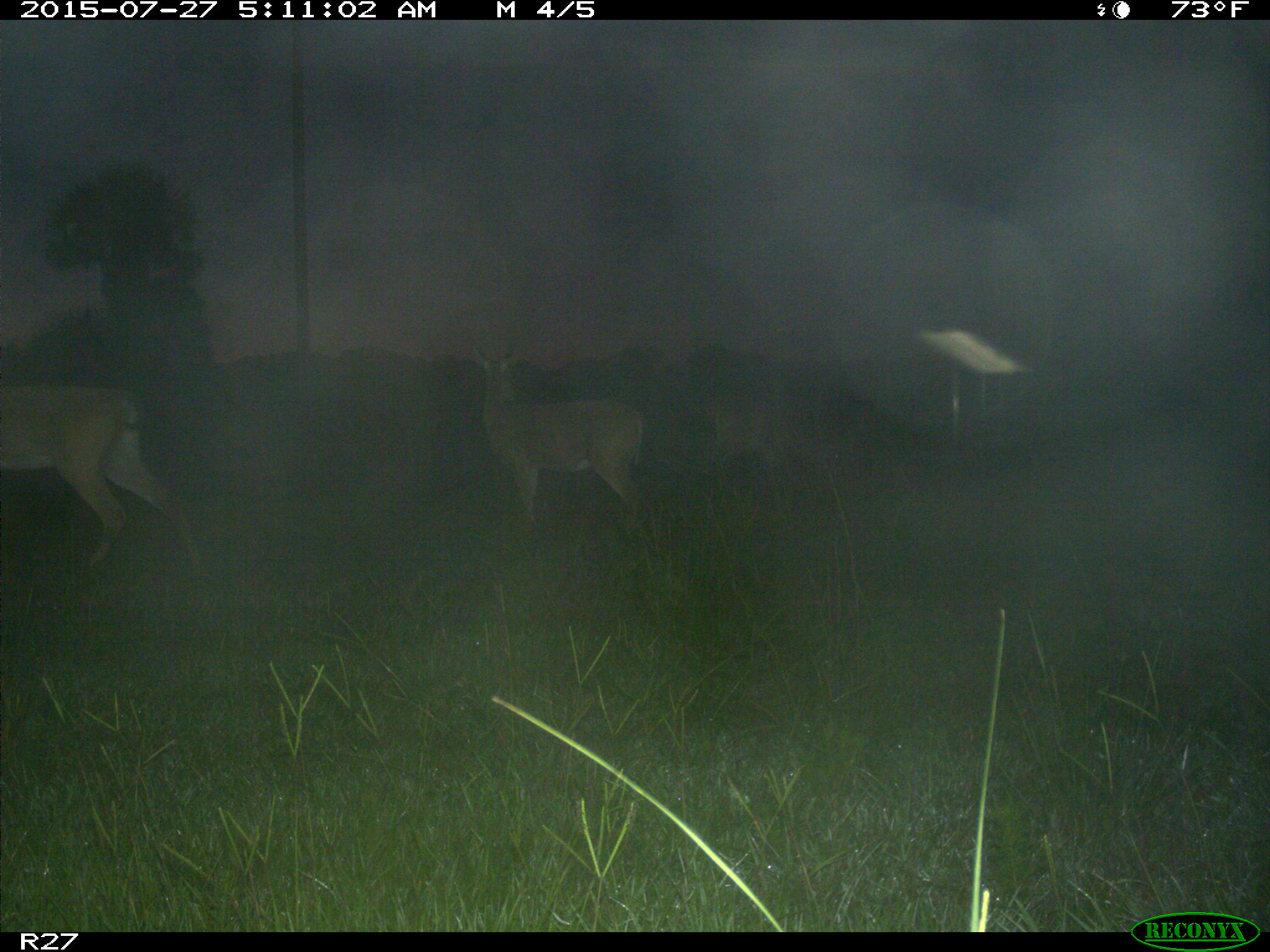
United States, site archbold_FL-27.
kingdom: Animalia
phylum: Chordata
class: Mammalia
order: Artiodactyla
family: Cervidae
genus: Odocoileus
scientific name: Odocoileus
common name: deer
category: unidentified deer